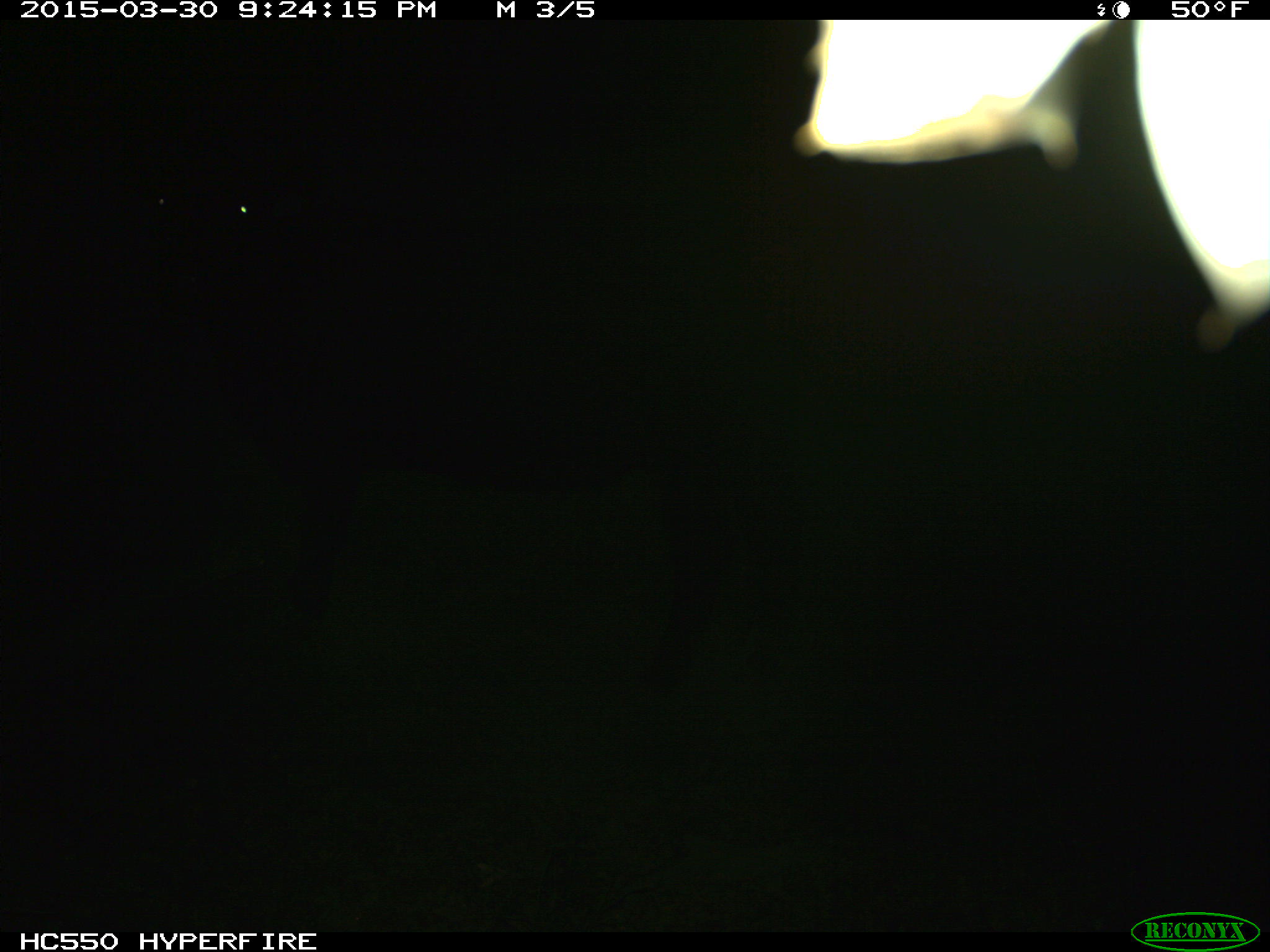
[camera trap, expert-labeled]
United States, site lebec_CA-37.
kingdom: Animalia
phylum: Chordata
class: Mammalia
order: Artiodactyla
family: Bovidae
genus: Bos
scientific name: Bos taurus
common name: domestic cow